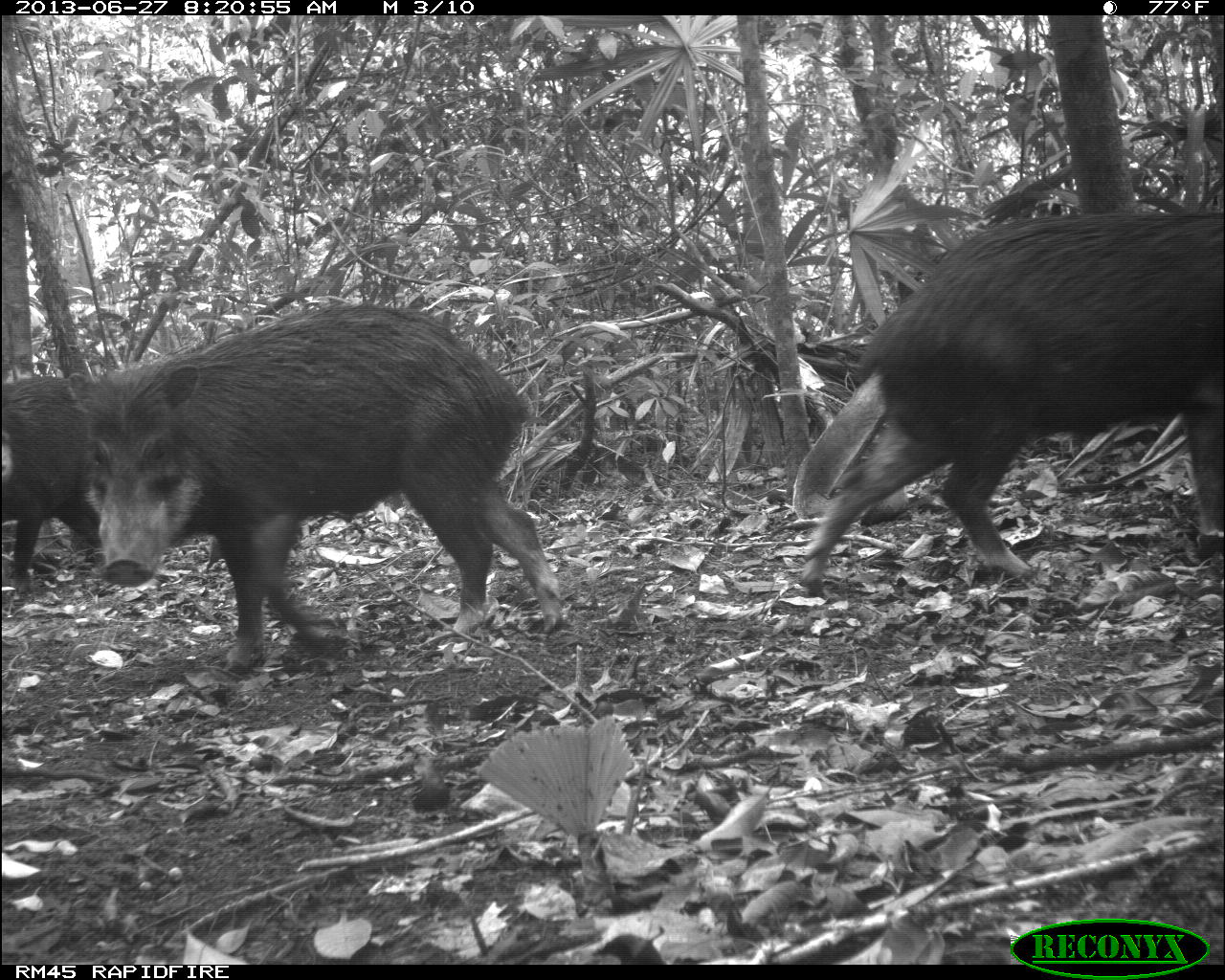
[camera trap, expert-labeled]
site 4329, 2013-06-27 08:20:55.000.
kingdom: Animalia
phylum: Chordata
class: Mammalia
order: Artiodactyla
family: Tayassuidae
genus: Tayassu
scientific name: Tayassu pecari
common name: white-lipped peccary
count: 3